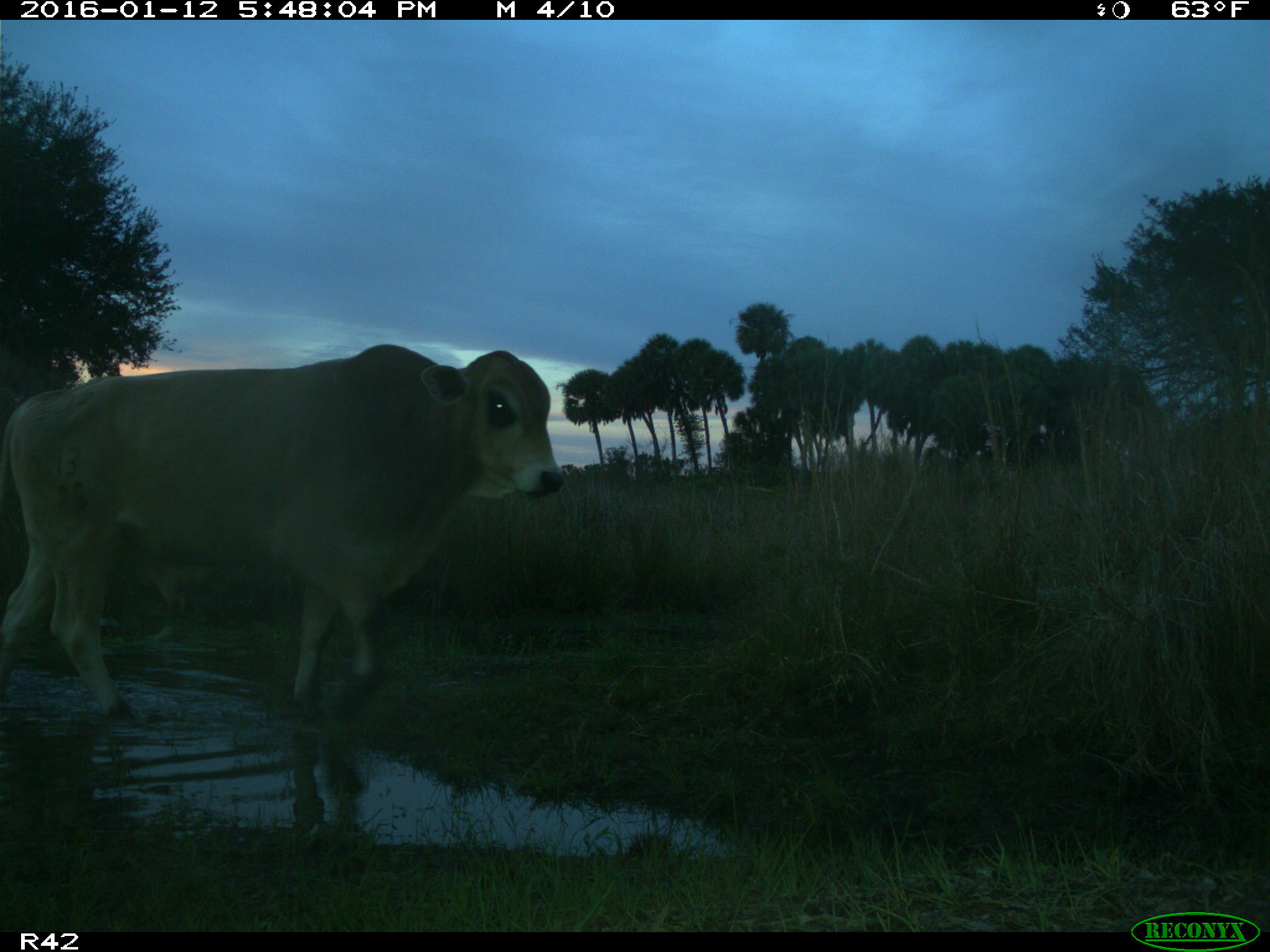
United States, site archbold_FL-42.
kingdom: Animalia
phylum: Chordata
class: Mammalia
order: Artiodactyla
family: Bovidae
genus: Bos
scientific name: Bos taurus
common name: domestic cow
Bos taurus (domestic cow).